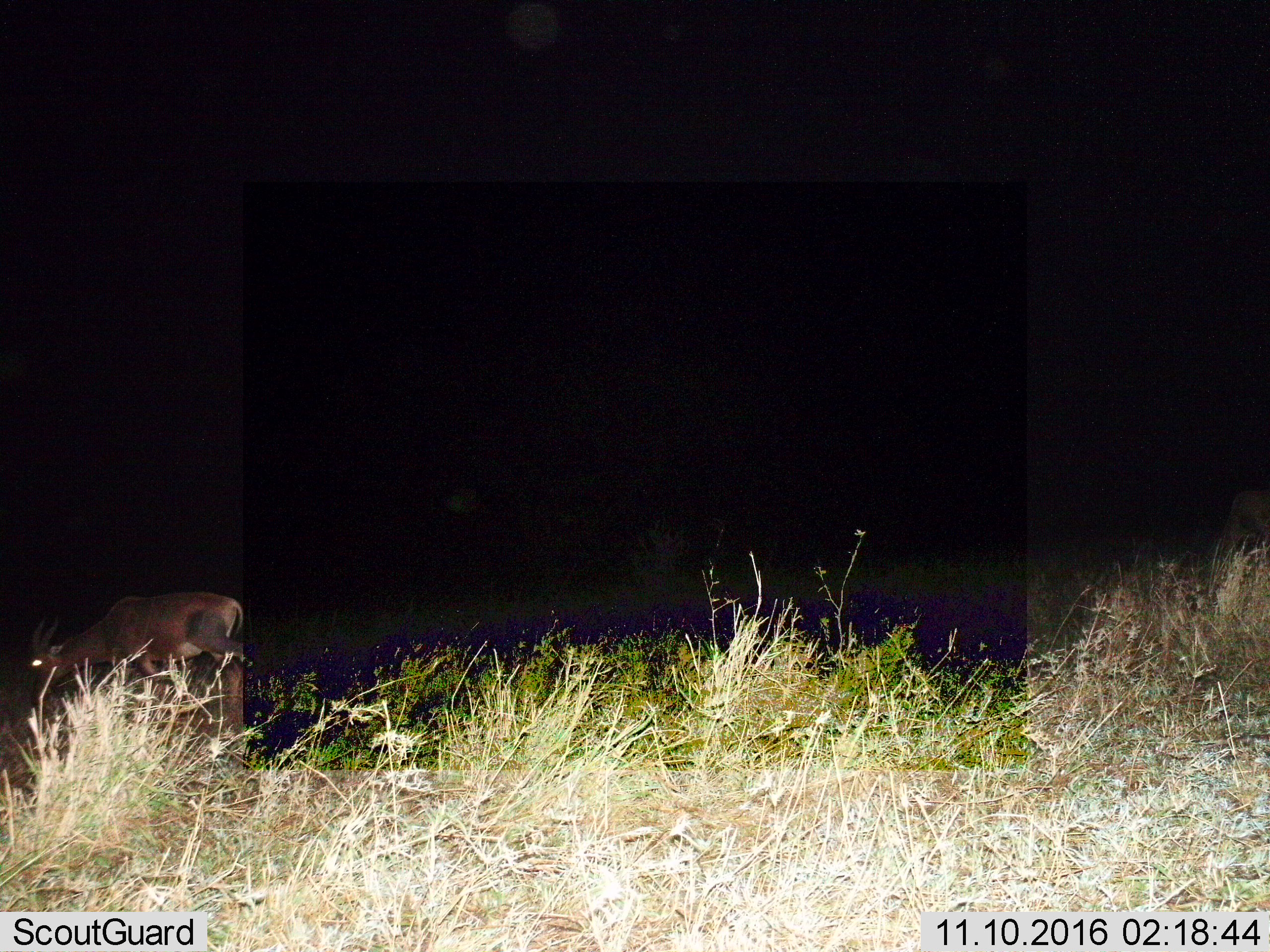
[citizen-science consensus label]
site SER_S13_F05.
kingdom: Animalia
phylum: Chordata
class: Mammalia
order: Artiodactyla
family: Bovidae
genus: Damaliscus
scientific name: Damaliscus lunatus jimela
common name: topi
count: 1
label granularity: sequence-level